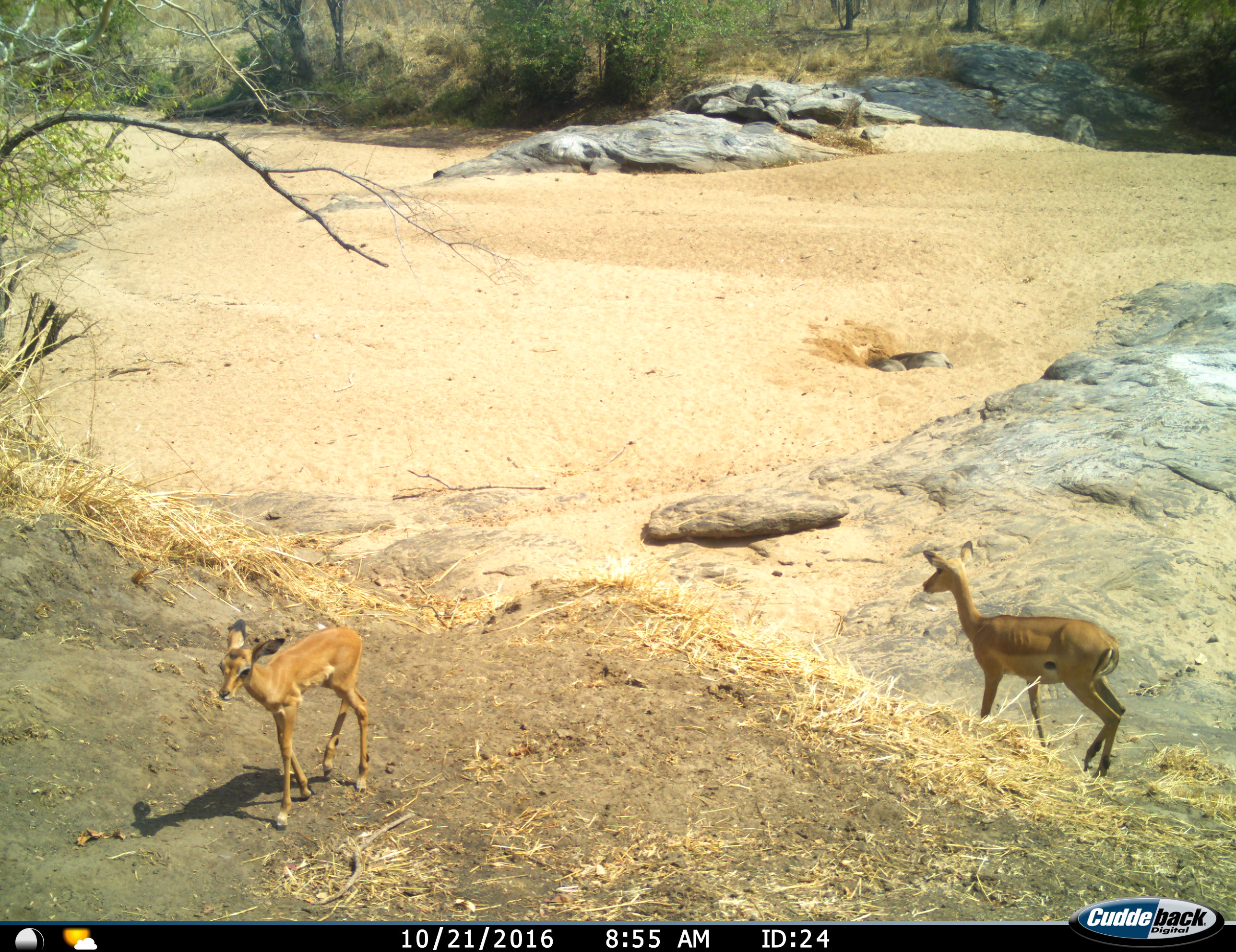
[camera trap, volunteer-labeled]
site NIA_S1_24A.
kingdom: Animalia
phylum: Chordata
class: Mammalia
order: Artiodactyla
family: Bovidae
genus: Aepyceros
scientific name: Aepyceros melampus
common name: impala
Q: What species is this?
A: Impala (Aepyceros melampus).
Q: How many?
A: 2.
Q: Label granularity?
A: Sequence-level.